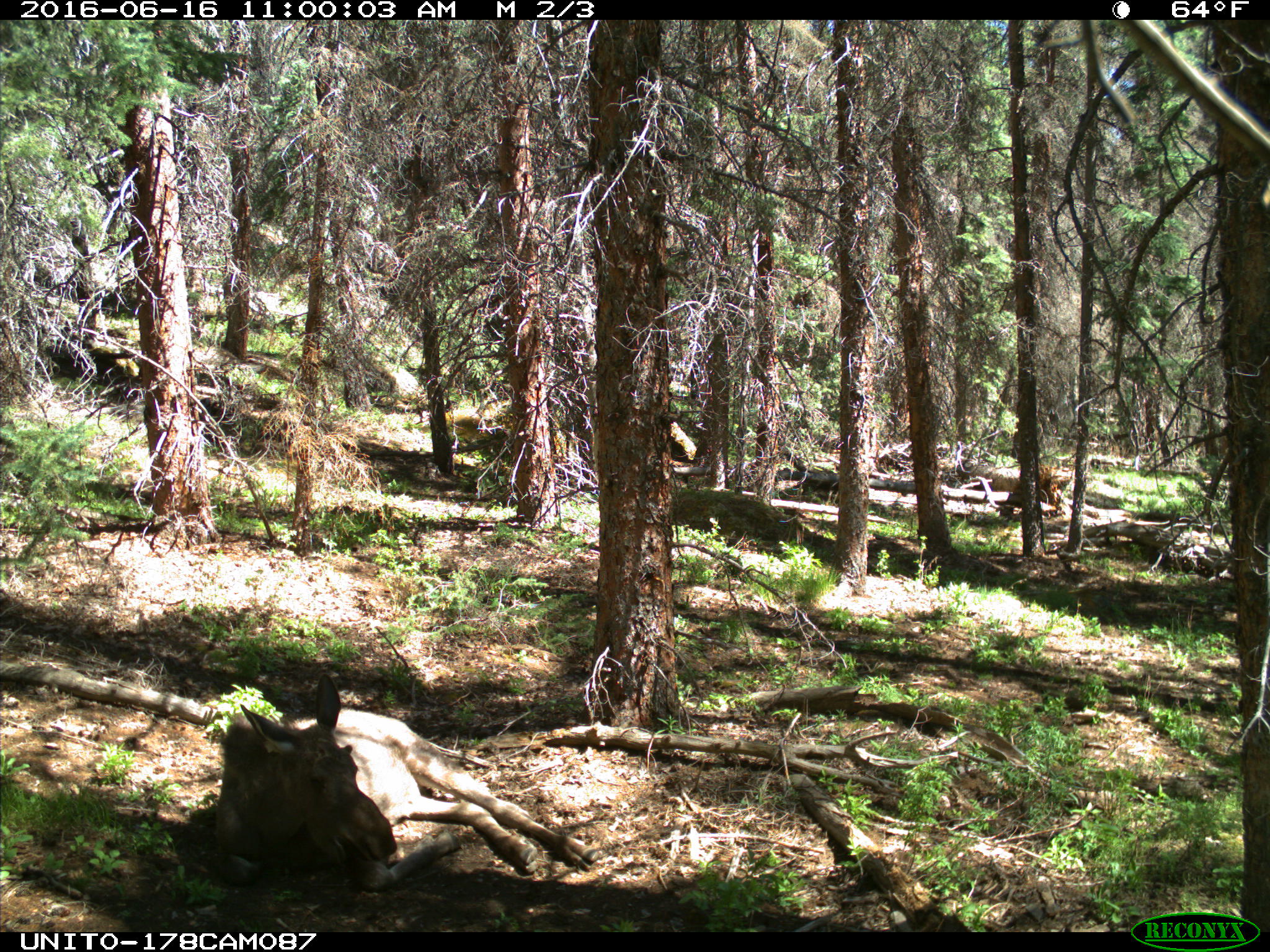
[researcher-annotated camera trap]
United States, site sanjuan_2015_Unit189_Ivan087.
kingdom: Animalia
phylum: Chordata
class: Mammalia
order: Artiodactyla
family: Cervidae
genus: Alces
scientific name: Alces alces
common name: moose